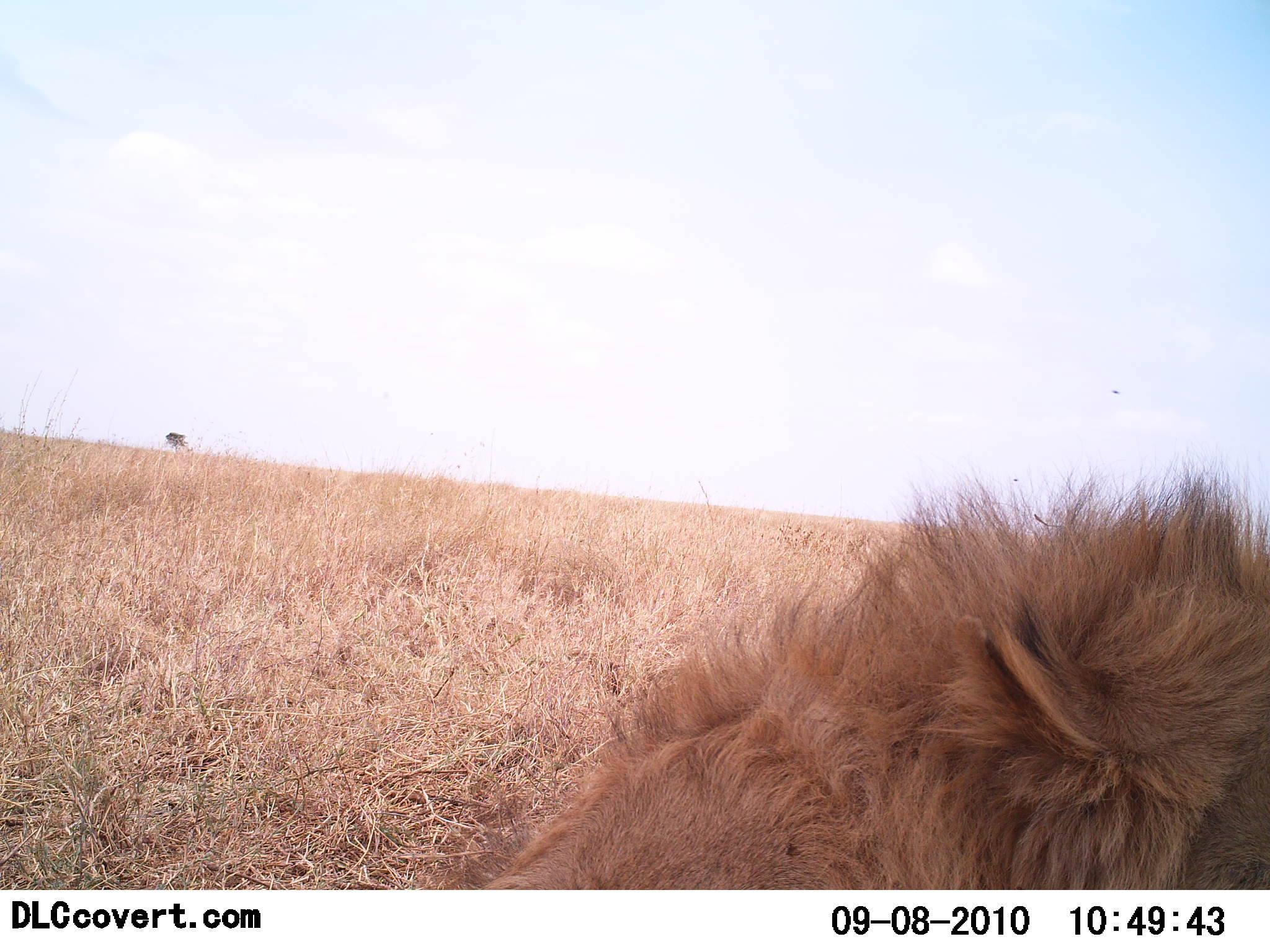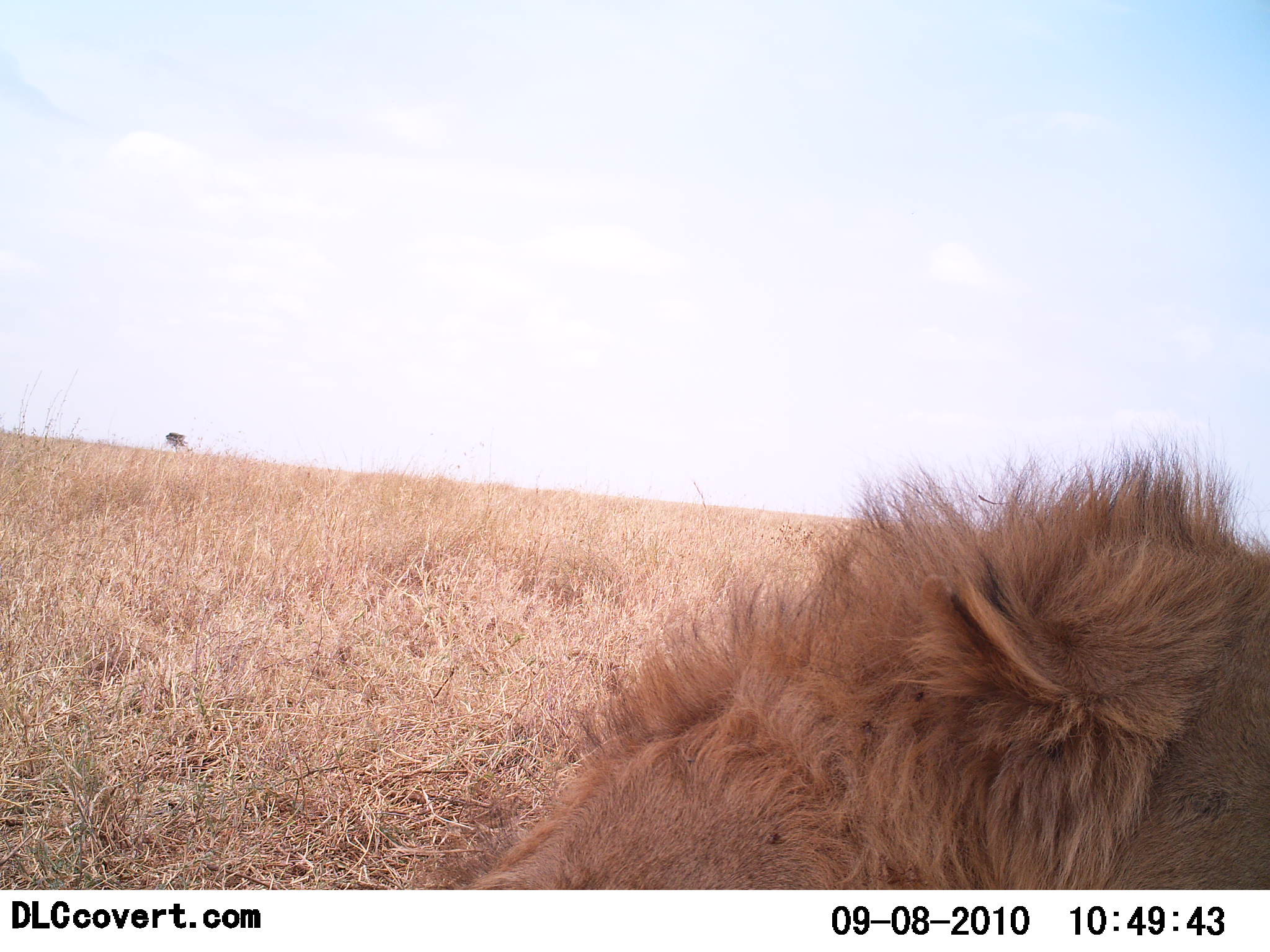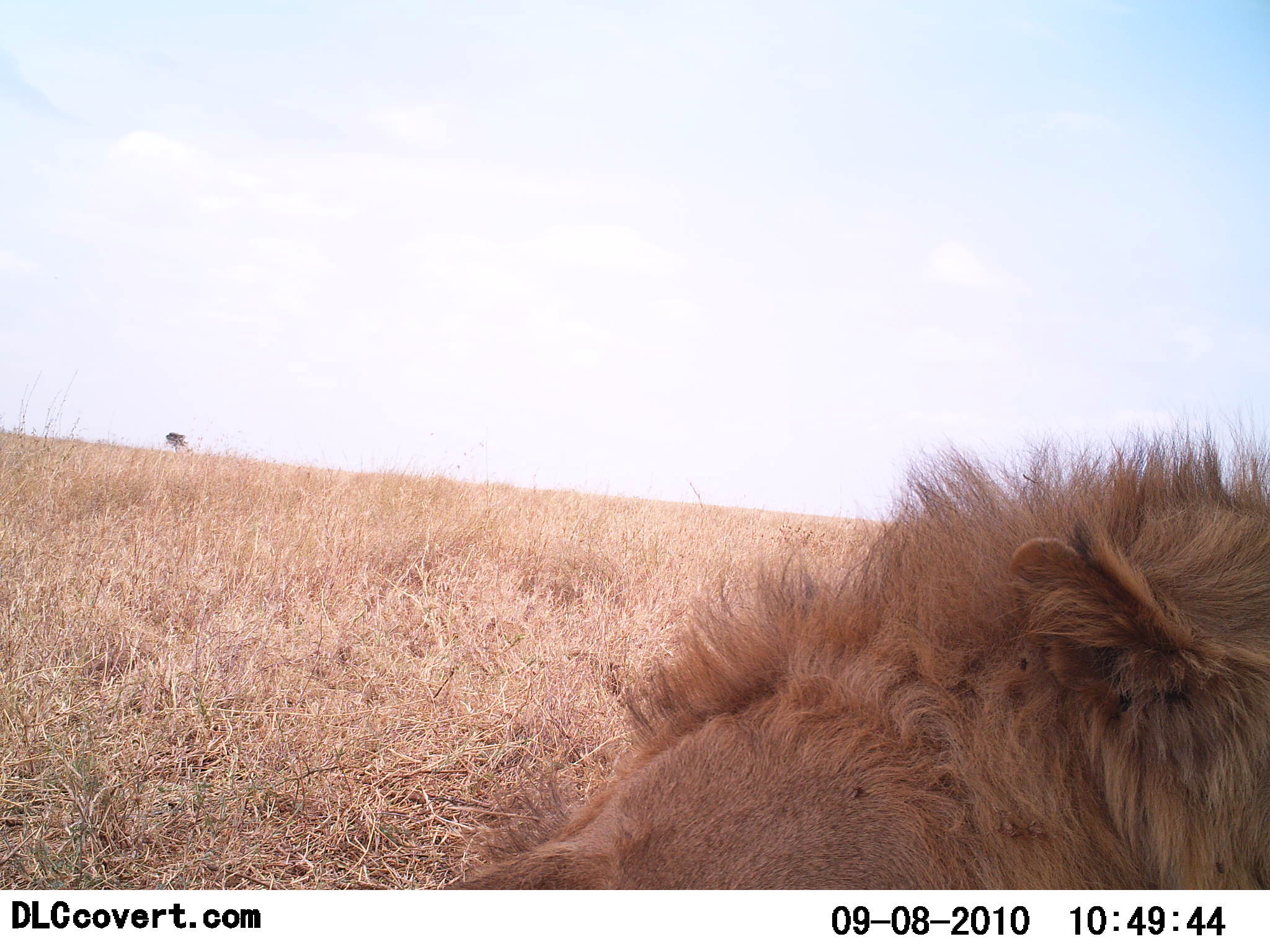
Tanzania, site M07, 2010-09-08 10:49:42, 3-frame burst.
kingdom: Animalia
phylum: Chordata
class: Mammalia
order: Carnivora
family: Felidae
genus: Panthera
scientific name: Panthera leo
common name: lion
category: lionmale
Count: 1.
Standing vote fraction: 6%.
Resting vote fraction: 100%.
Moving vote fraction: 0%.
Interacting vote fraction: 0%.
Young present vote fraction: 0%.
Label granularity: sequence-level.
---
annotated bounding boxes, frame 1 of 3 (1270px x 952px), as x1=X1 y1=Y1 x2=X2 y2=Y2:
animal: x1=479 y1=461 x2=1270 y2=889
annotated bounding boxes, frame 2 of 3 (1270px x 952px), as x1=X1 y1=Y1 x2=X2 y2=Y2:
animal: x1=463 y1=439 x2=1270 y2=890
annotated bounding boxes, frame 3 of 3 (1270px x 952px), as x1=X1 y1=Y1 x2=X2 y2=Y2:
animal: x1=463 y1=419 x2=1270 y2=890